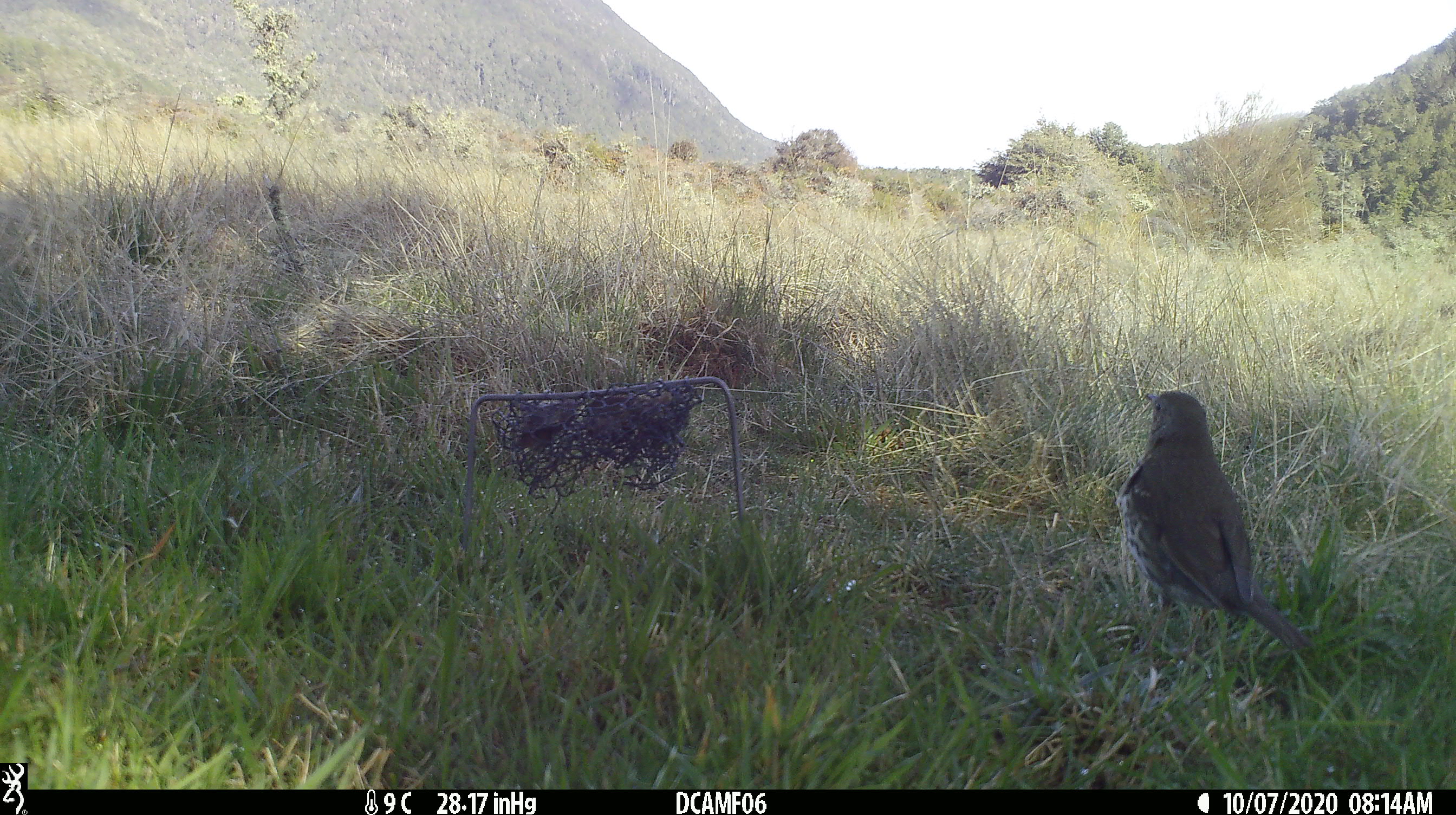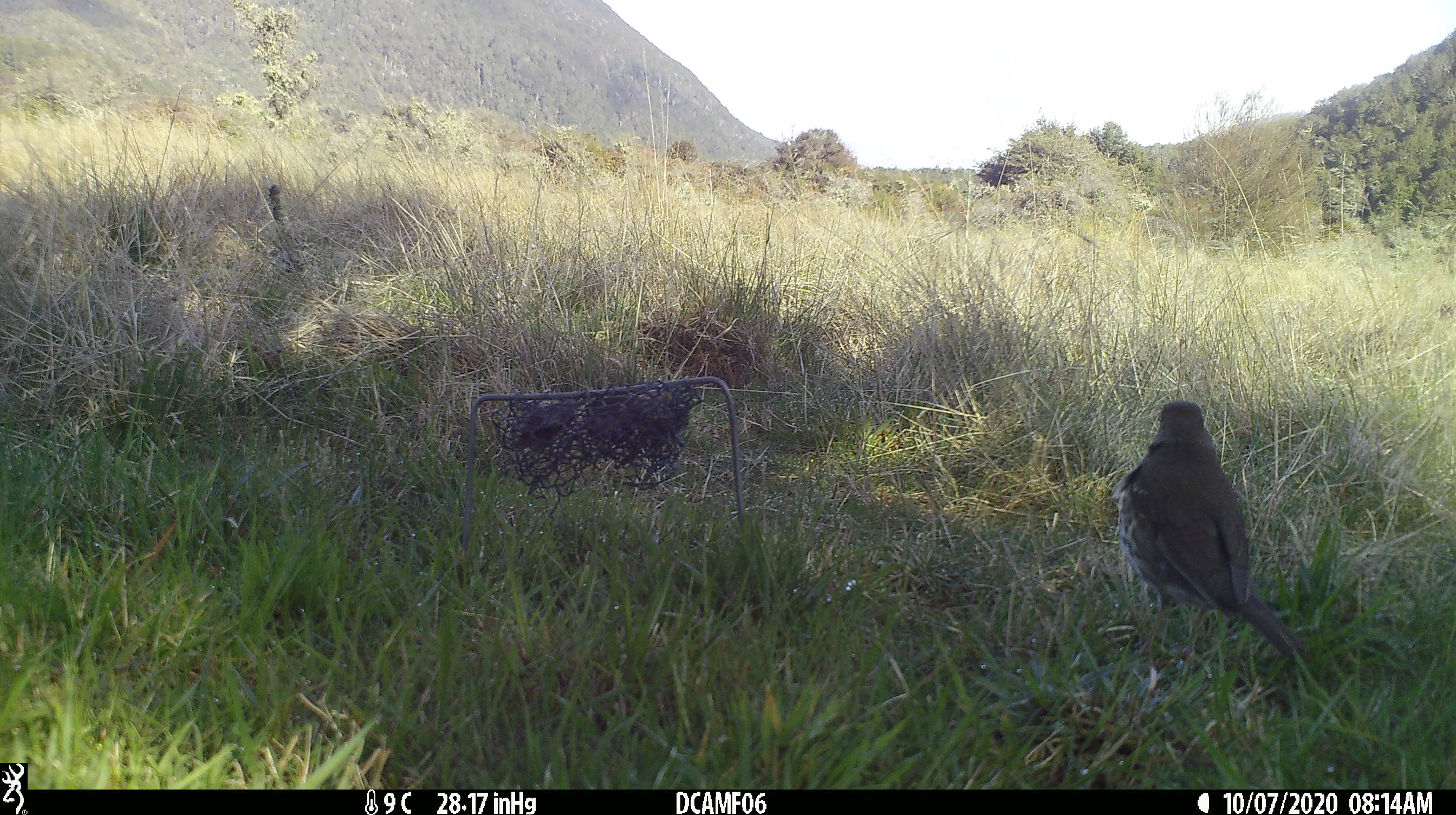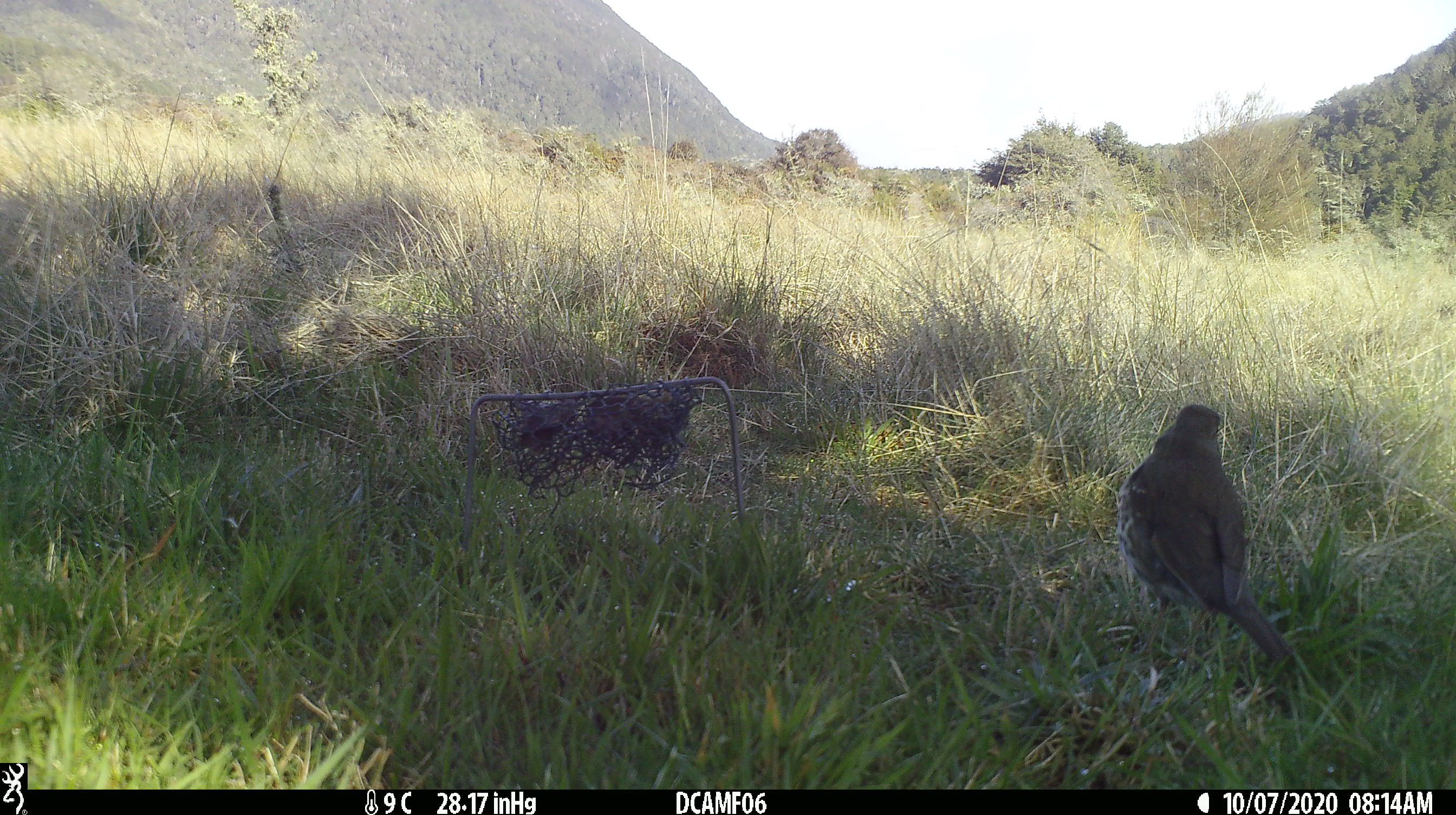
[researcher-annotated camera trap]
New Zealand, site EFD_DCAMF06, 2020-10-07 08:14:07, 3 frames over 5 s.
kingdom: Animalia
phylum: Chordata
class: Aves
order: Passeriformes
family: Turdidae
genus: Turdus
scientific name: Turdus philomelos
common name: song thrush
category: thrush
Thrush (song thrush) (Turdus philomelos).